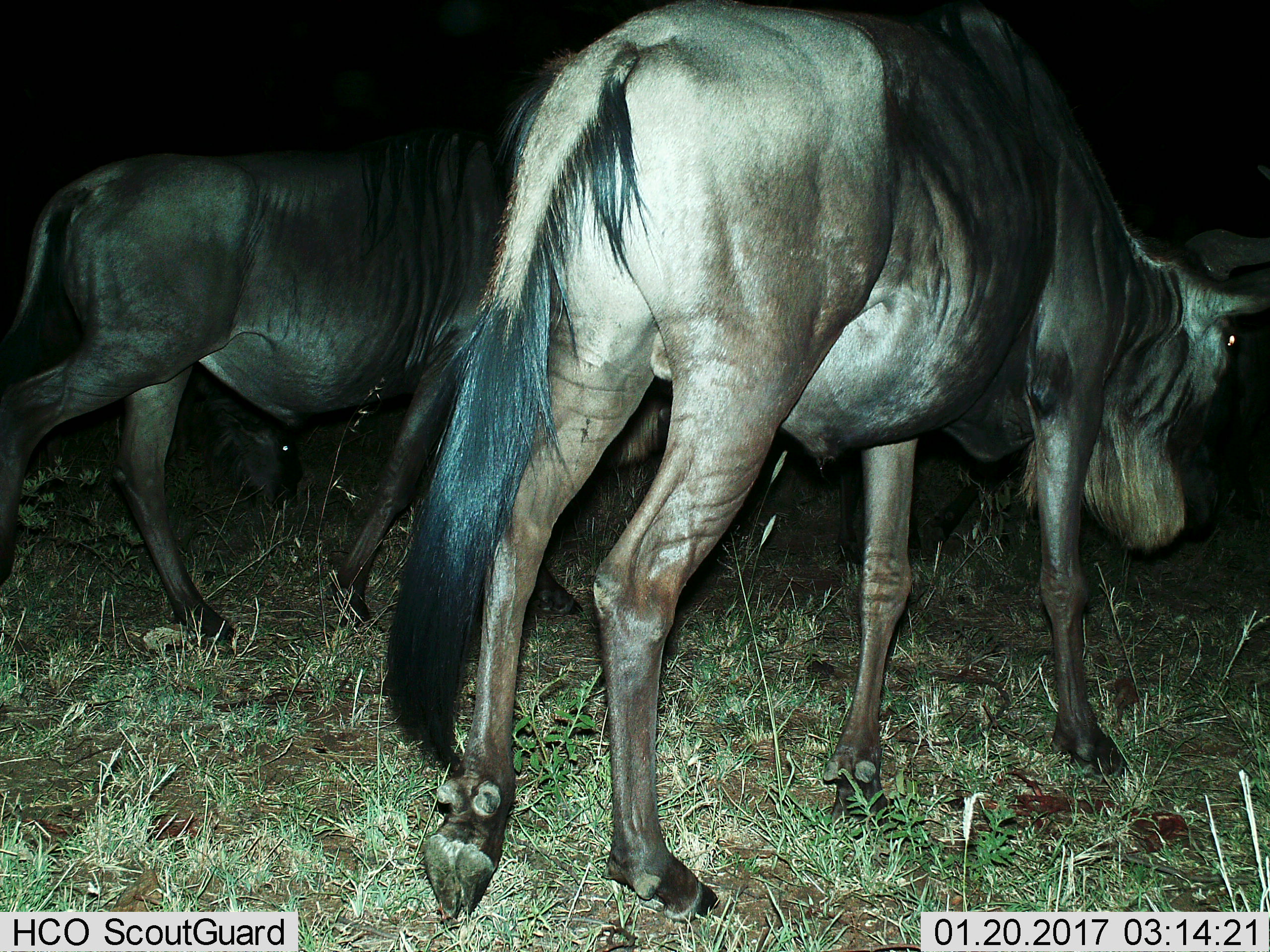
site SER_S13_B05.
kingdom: Animalia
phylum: Chordata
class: Mammalia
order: Artiodactyla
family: Bovidae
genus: Connochaetes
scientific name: Connochaetes taurinus taurinus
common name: blue wildebeest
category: wildebeestblue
Wildebeestblue (blue wildebeest) (Connochaetes taurinus taurinus), count 2. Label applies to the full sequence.